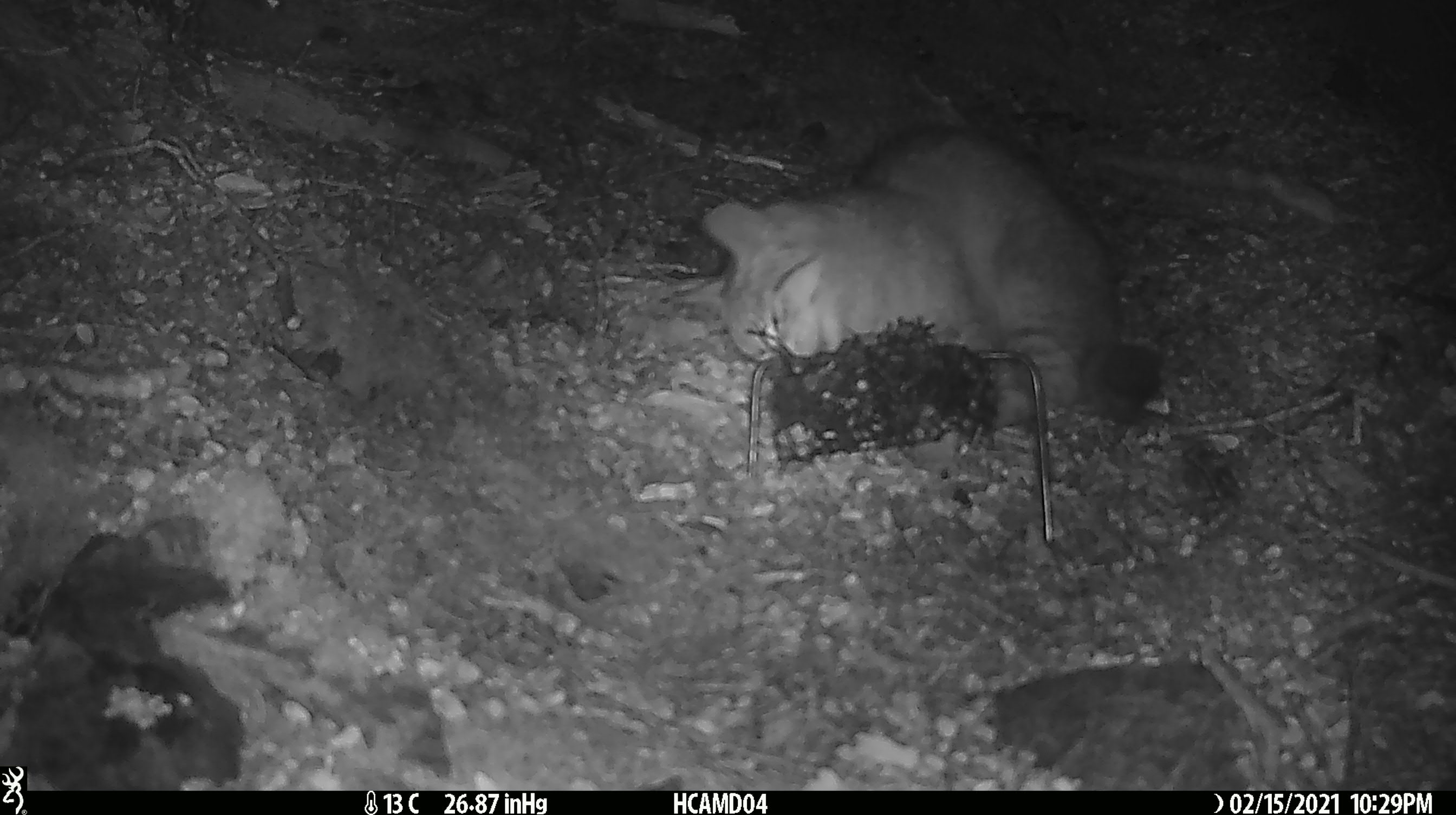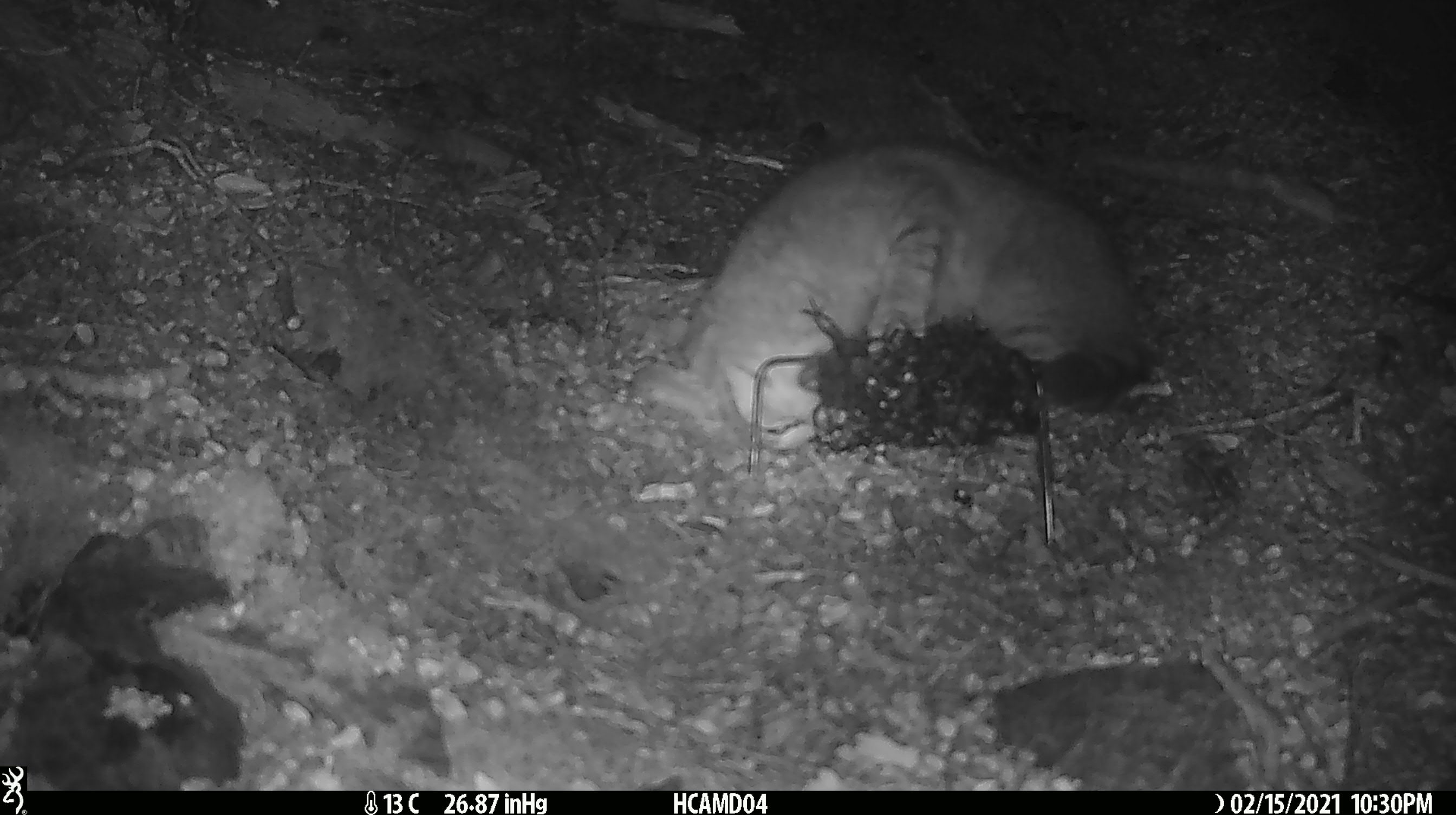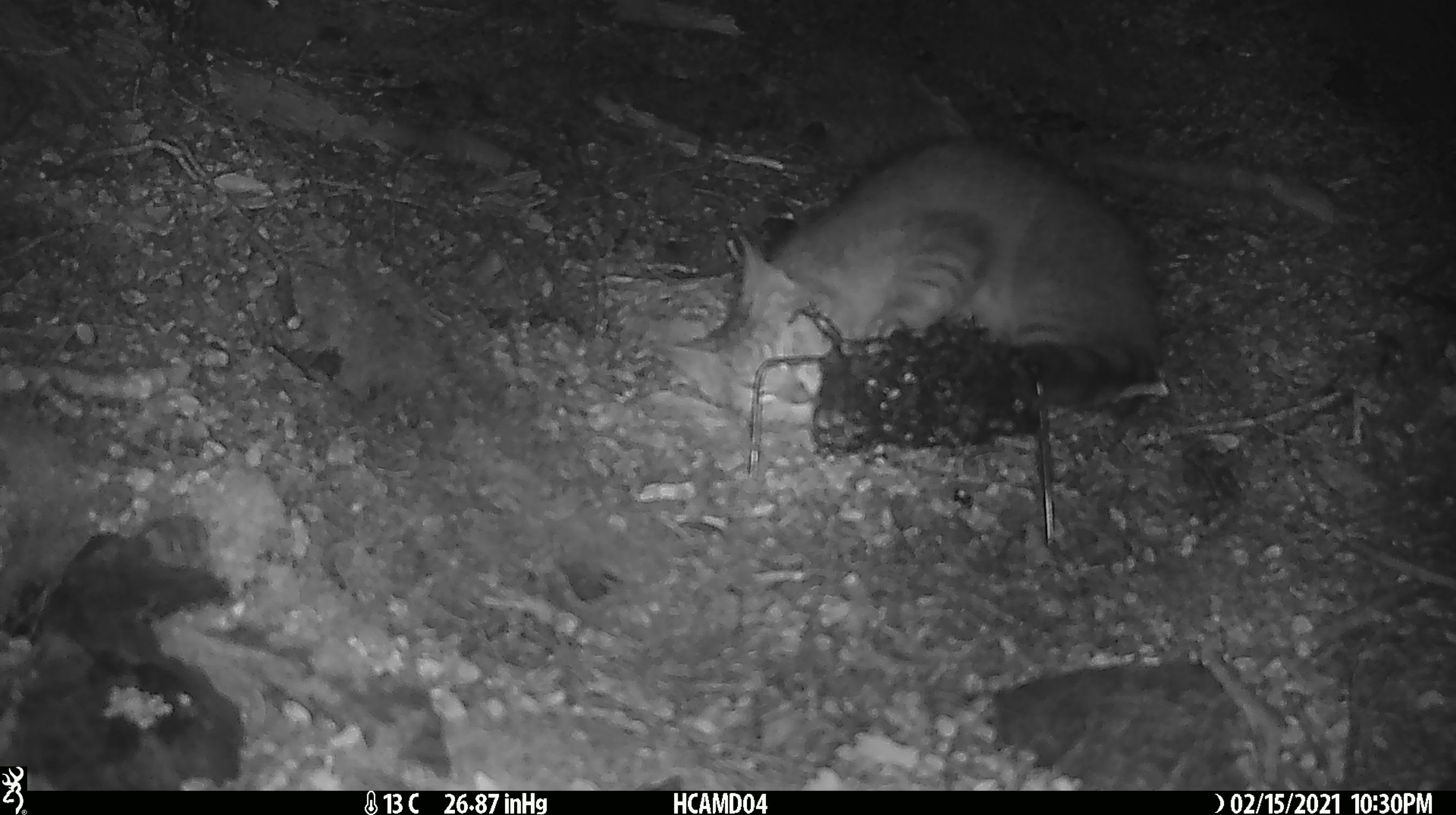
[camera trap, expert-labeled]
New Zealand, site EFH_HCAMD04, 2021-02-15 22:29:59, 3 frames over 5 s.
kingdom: Animalia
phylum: Chordata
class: Mammalia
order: Carnivora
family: Felidae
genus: Felis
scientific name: Felis catus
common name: domestic cat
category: cat